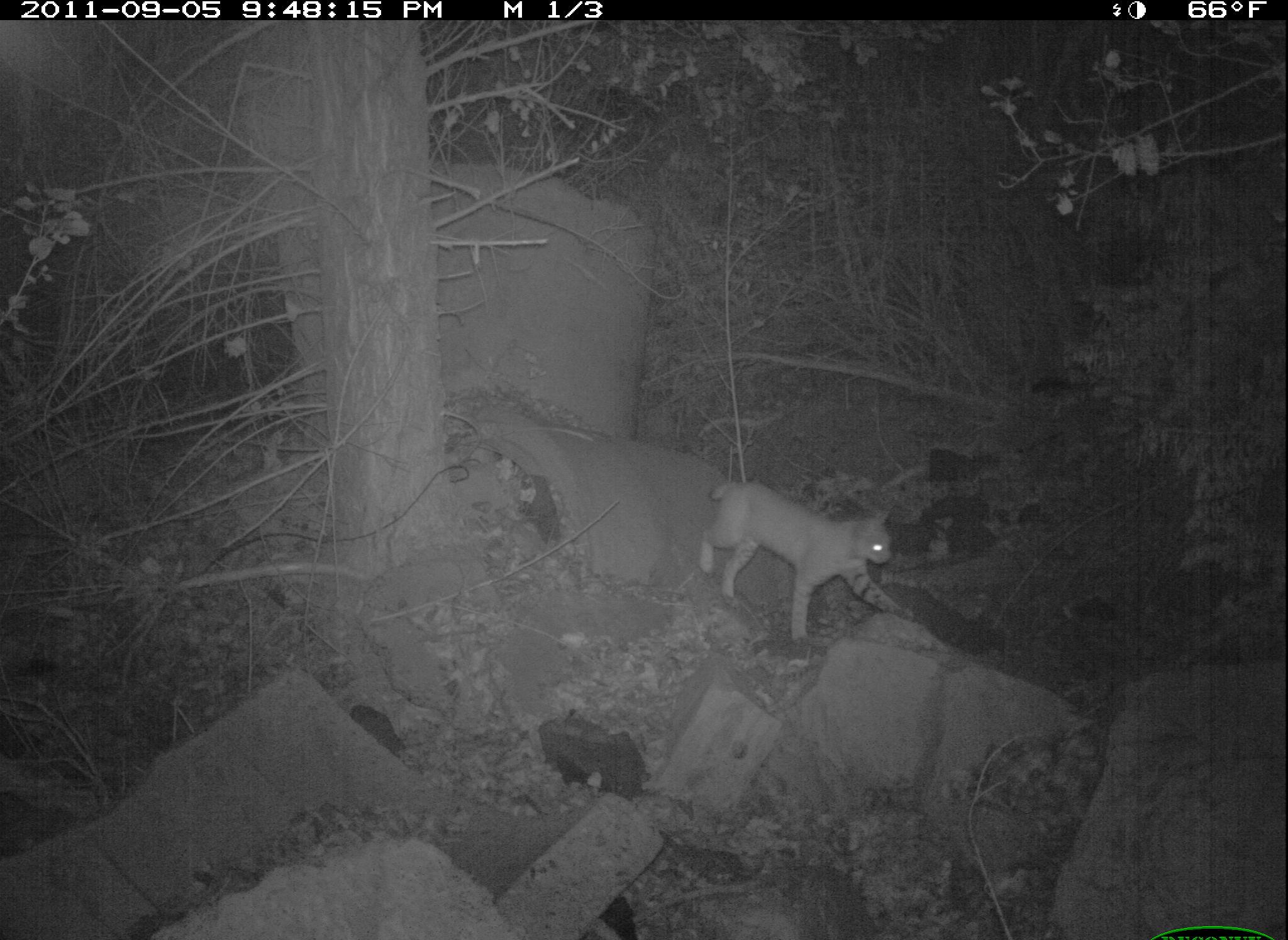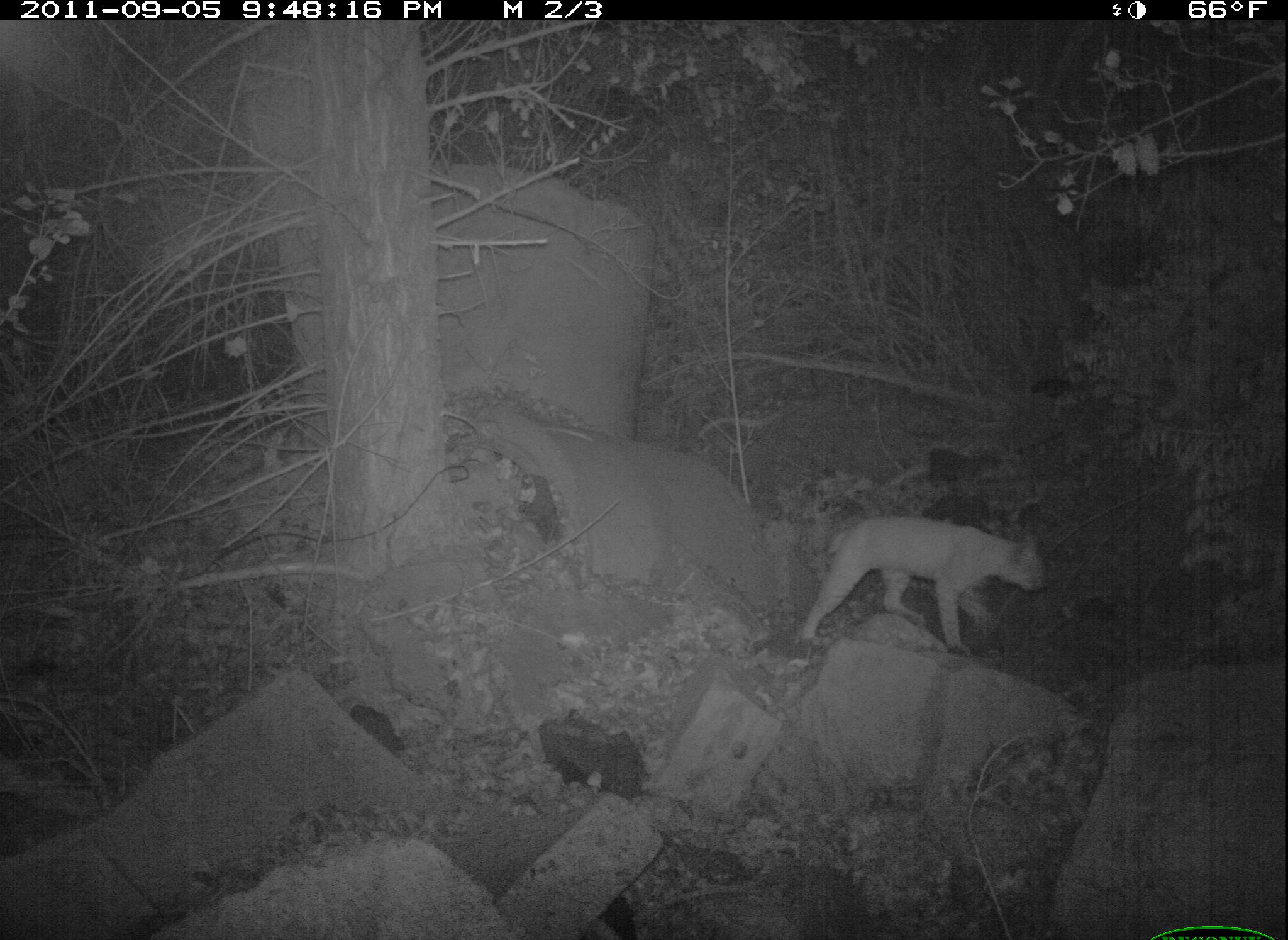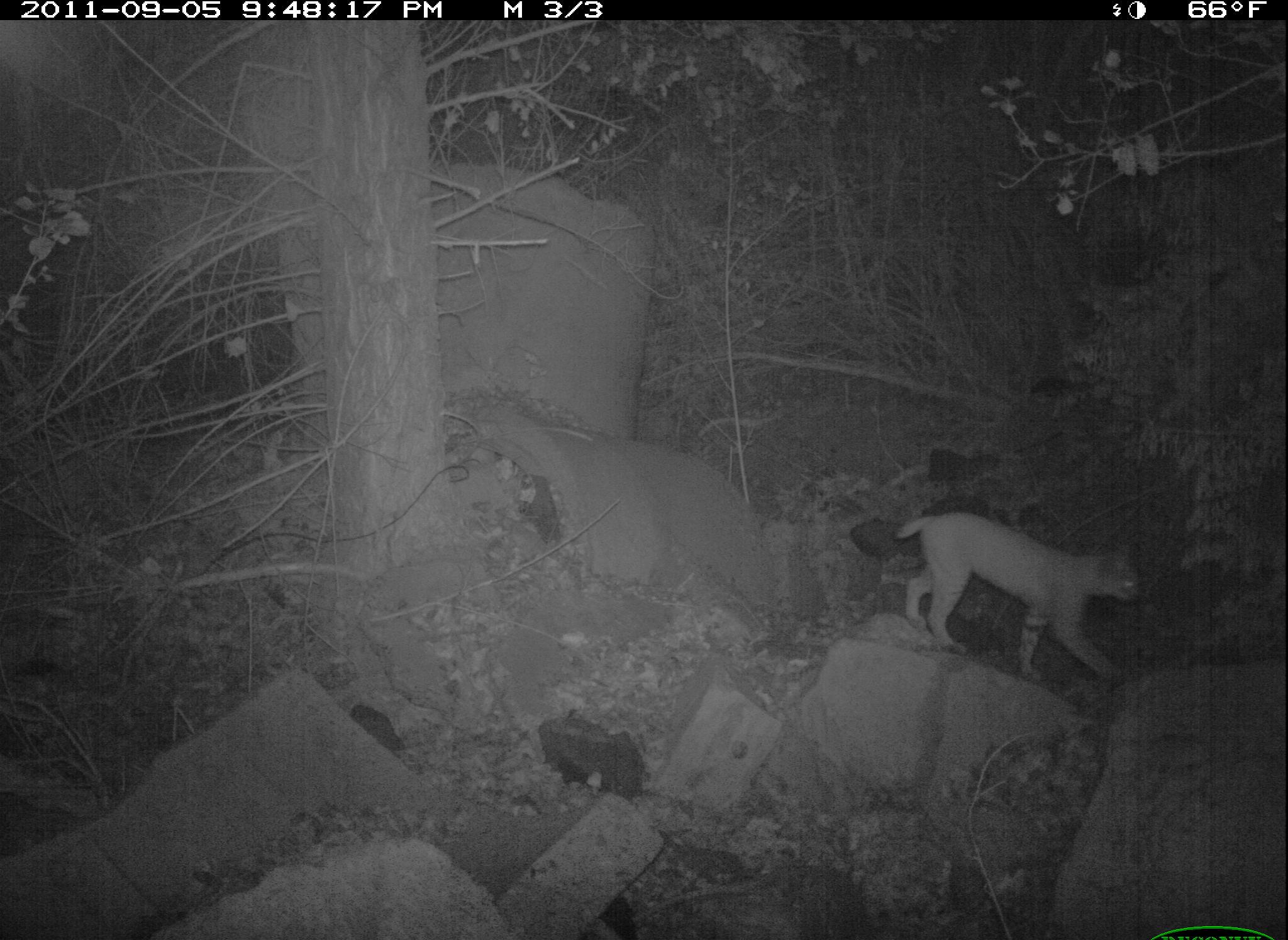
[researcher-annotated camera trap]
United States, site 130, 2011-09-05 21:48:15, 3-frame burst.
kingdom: Animalia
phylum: Chordata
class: Mammalia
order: Carnivora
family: Felidae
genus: Lynx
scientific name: Lynx rufus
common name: bobcat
Bobcat (Lynx rufus).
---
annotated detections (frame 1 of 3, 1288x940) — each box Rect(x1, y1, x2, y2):
bobcat: Rect(691, 474, 913, 652)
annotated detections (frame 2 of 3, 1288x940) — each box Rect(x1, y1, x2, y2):
bobcat: Rect(792, 512, 1056, 672)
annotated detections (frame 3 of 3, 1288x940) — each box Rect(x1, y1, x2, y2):
bobcat: Rect(884, 491, 1160, 692)